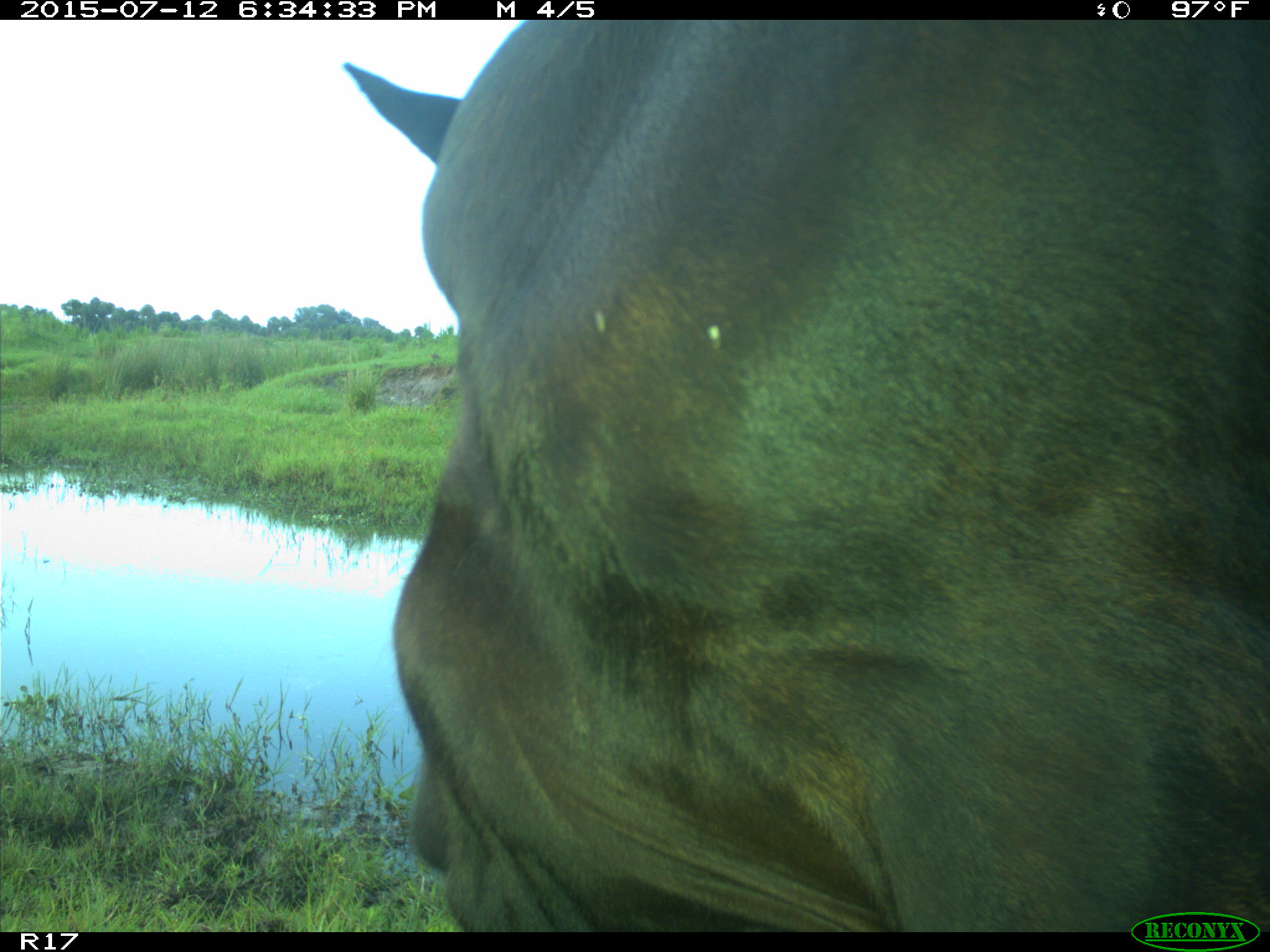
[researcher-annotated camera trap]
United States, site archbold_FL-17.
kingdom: Animalia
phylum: Chordata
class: Mammalia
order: Artiodactyla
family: Bovidae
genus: Bos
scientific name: Bos taurus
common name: domestic cow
Bos taurus (domestic cow).